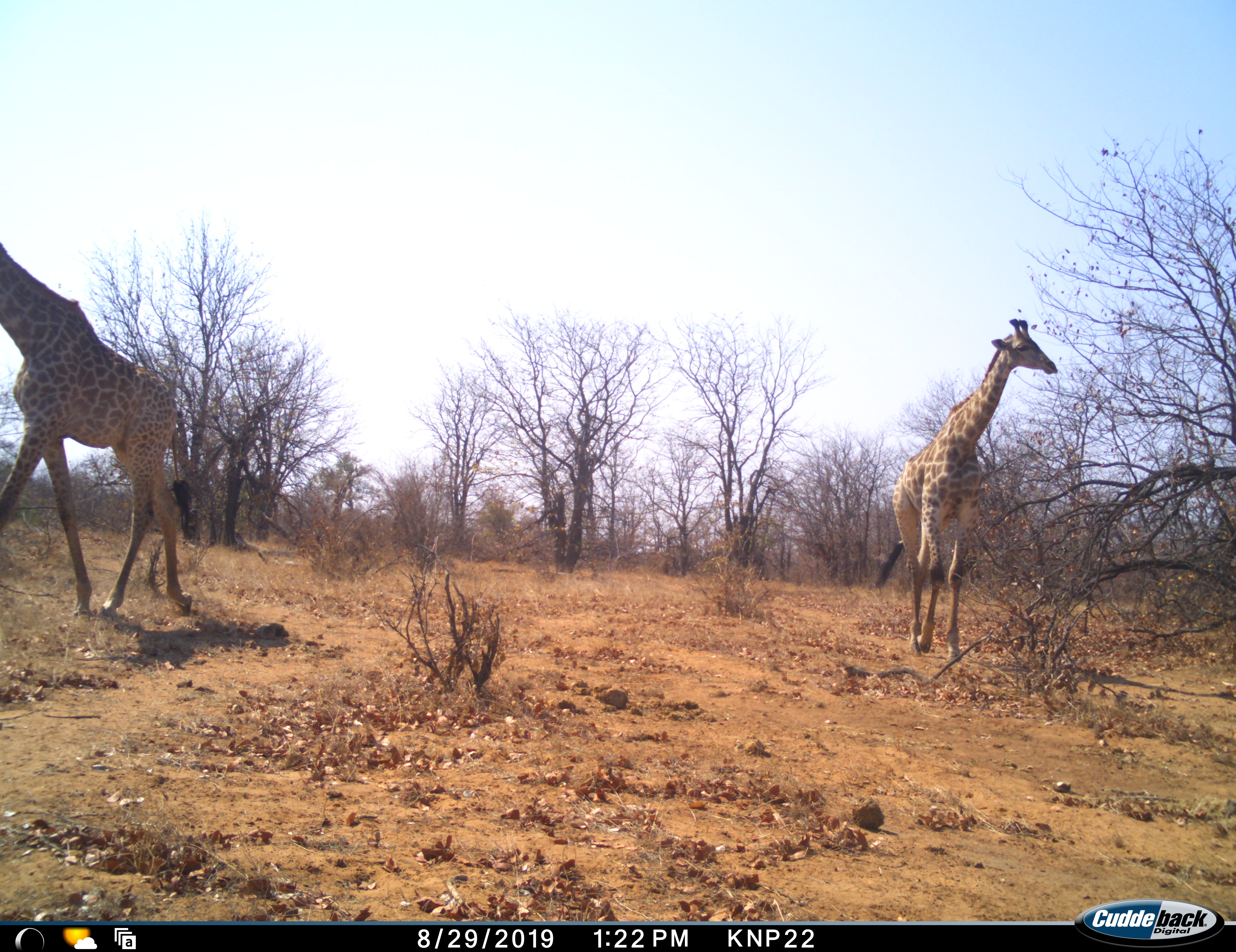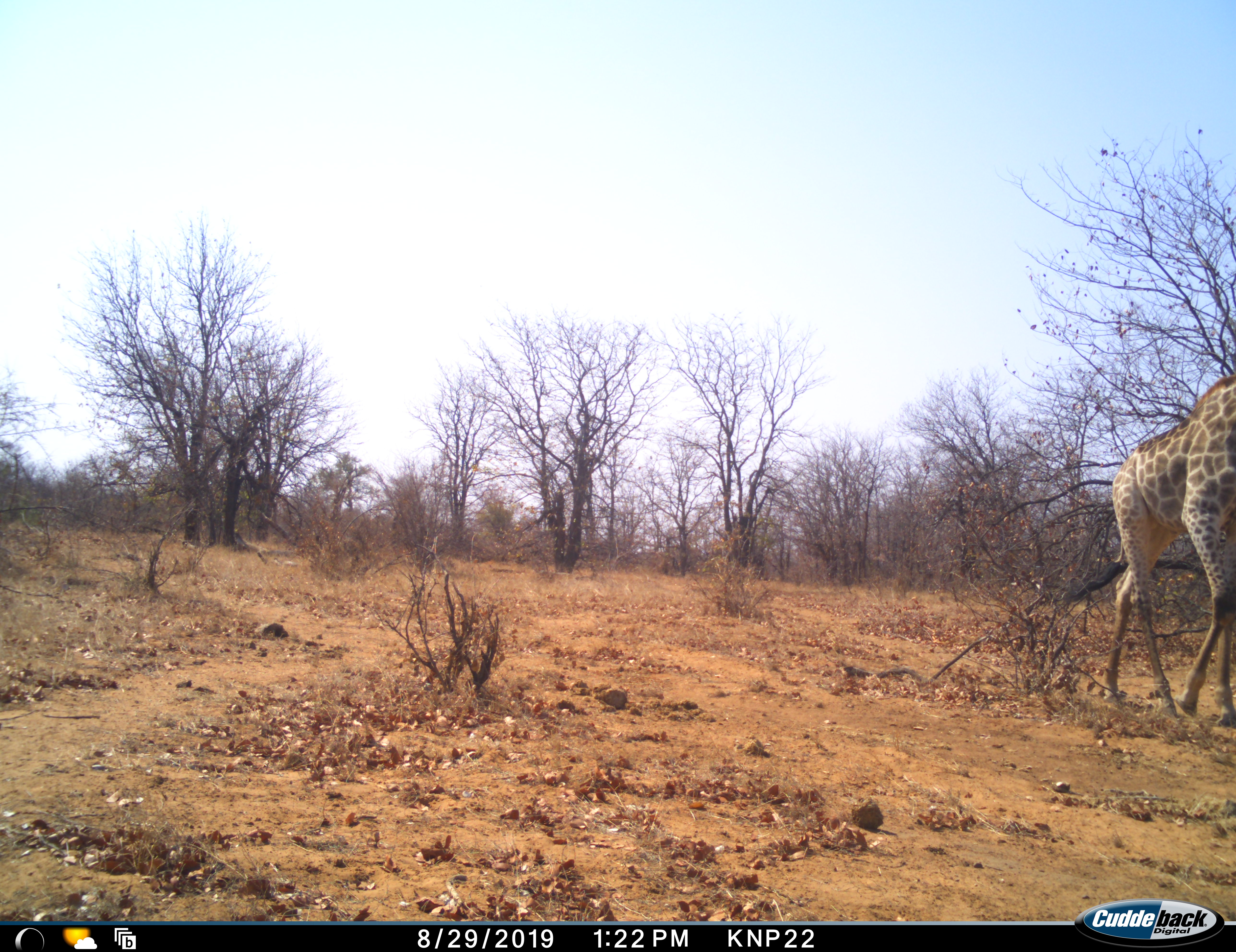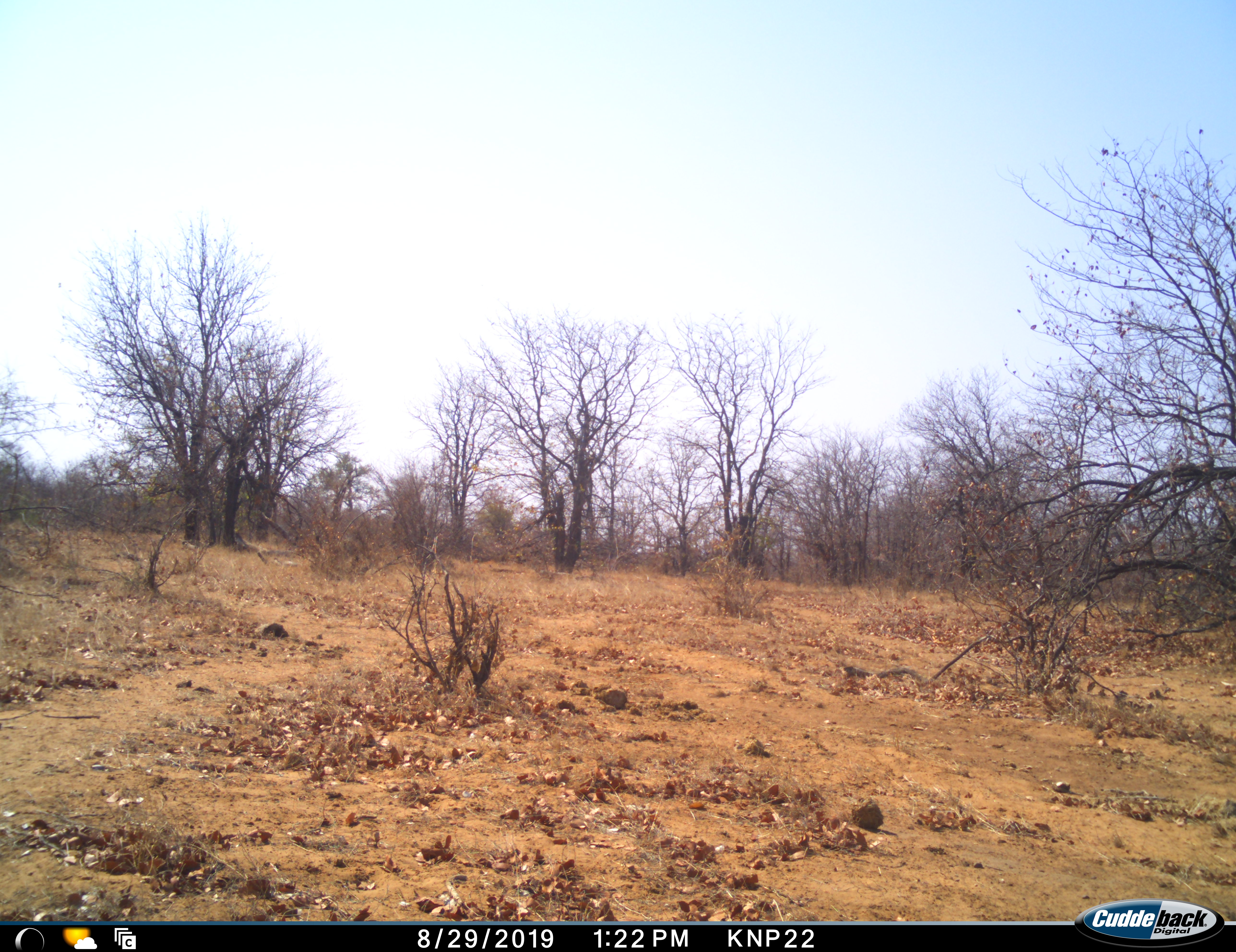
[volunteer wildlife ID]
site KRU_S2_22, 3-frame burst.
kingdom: Animalia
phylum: Chordata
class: Mammalia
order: Artiodactyla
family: Giraffidae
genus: Giraffa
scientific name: Giraffa camelopardalis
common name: giraffe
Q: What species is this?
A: Giraffe (Giraffa camelopardalis).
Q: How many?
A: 2.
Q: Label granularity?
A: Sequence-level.